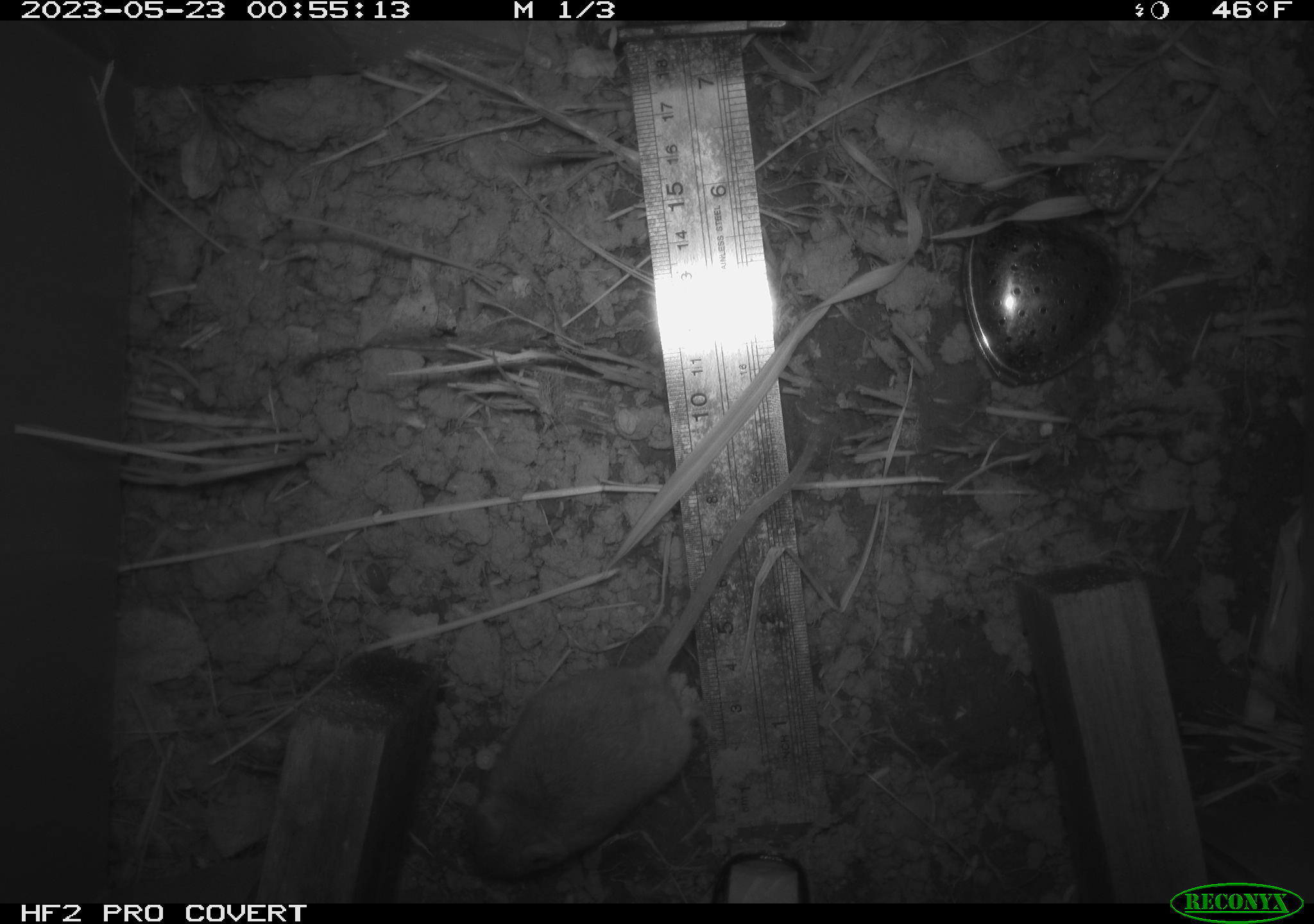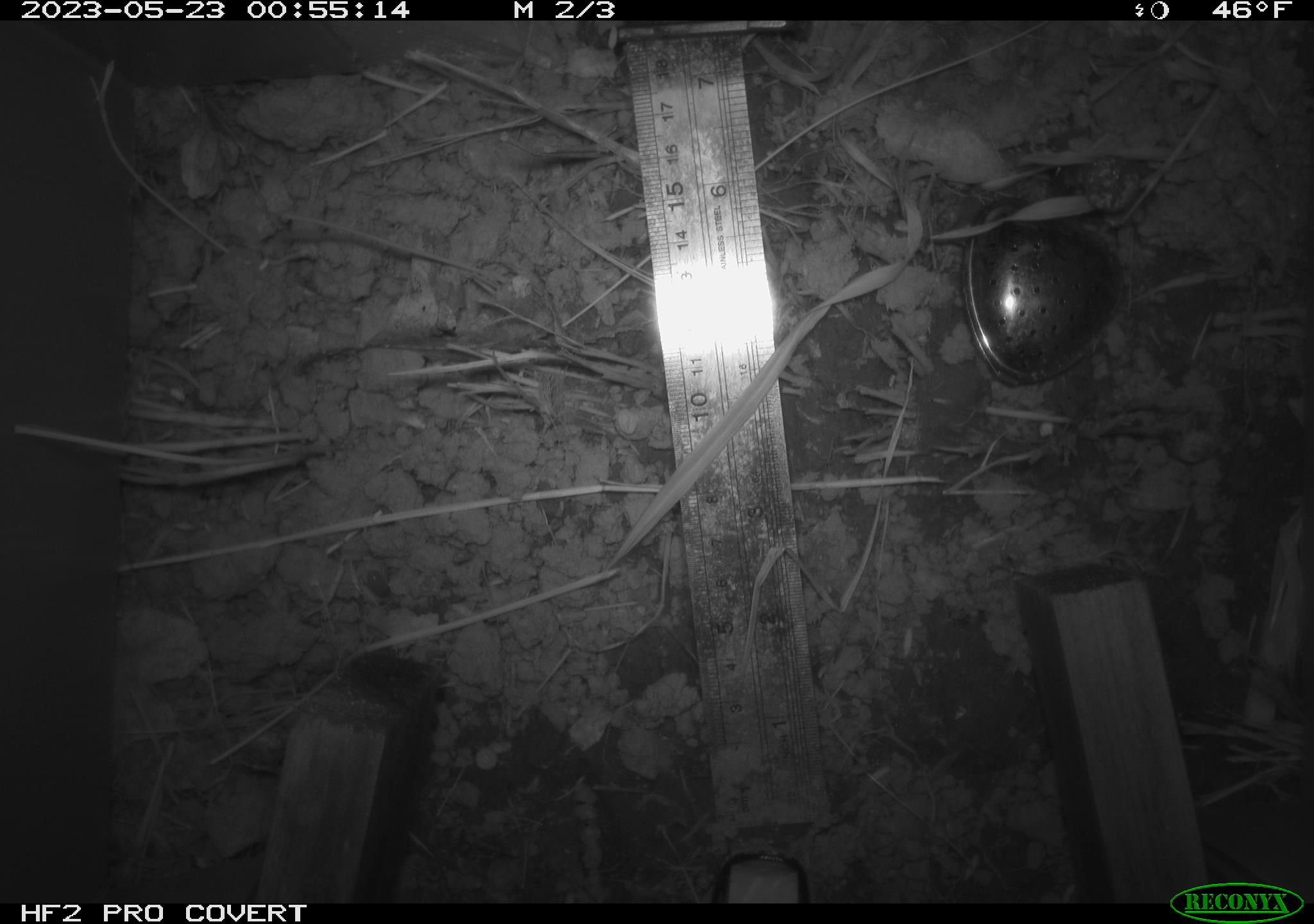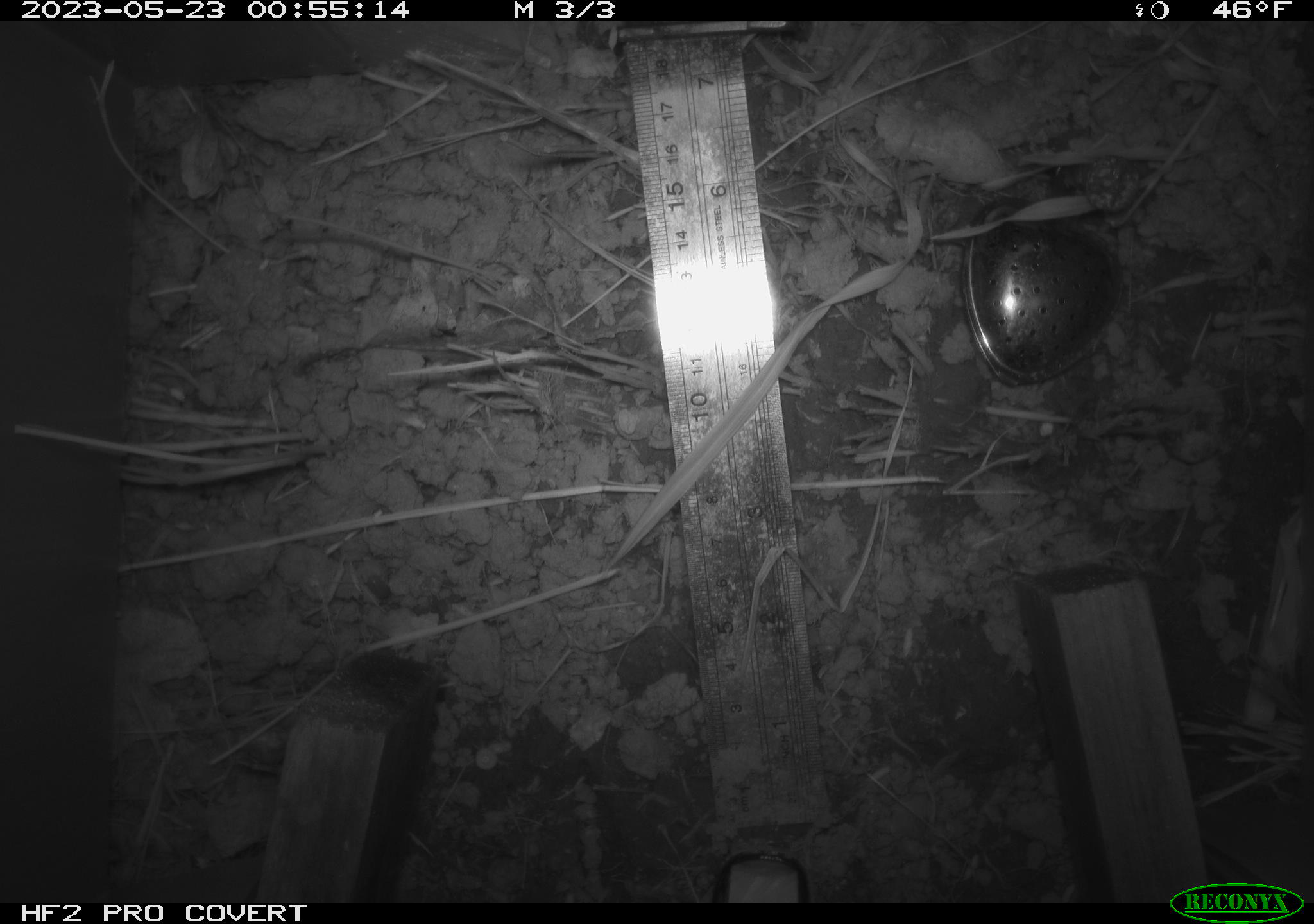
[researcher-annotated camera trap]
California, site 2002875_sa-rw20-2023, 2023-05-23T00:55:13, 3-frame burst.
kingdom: Animalia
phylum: Chordata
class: Mammalia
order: Rodentia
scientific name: Rodentia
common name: mouse species